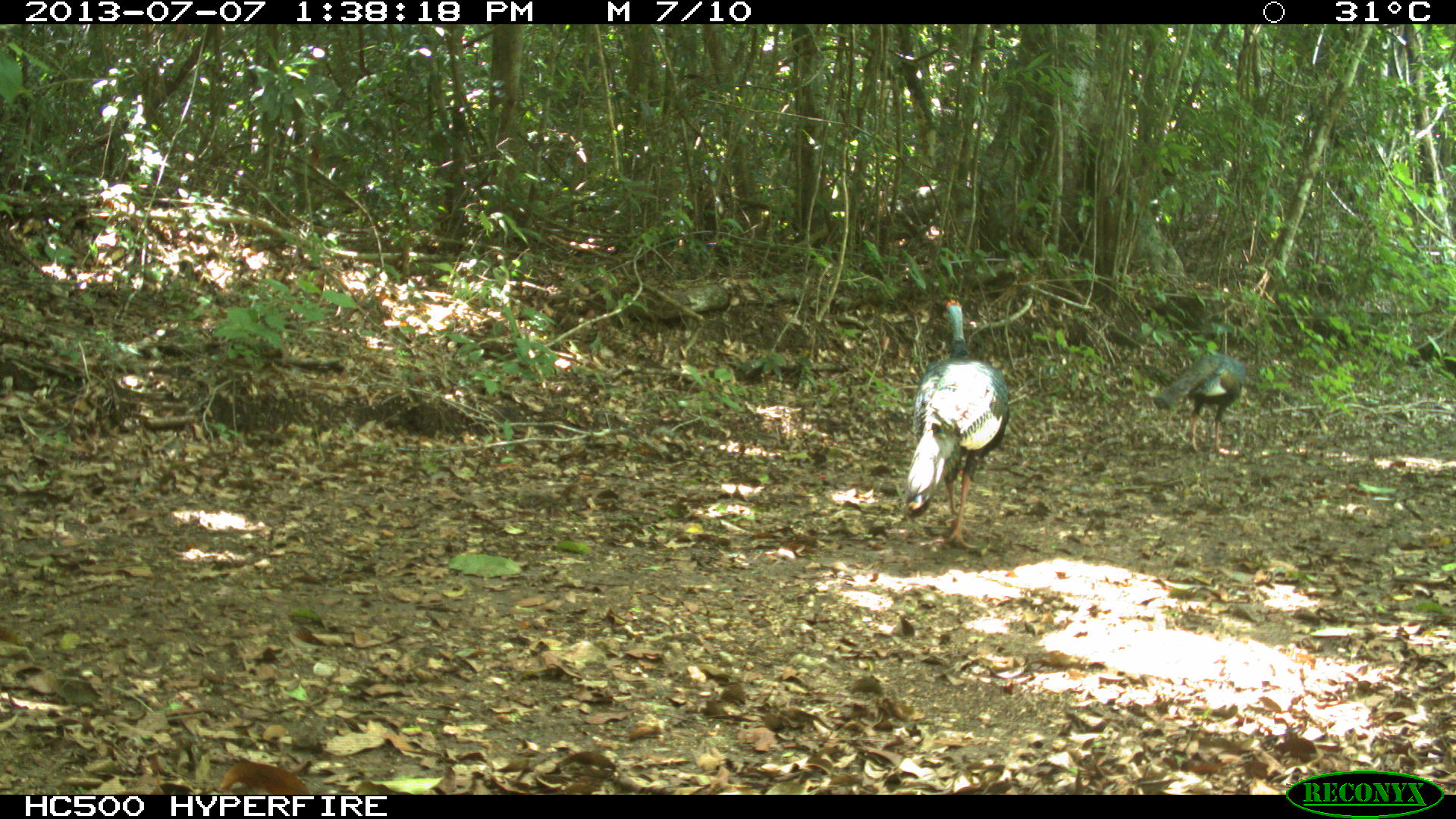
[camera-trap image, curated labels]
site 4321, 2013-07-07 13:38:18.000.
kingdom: Animalia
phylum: Chordata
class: Aves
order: Galliformes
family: Phasianidae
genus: Meleagris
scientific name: Meleagris ocellata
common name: ocellated turkey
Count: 2.